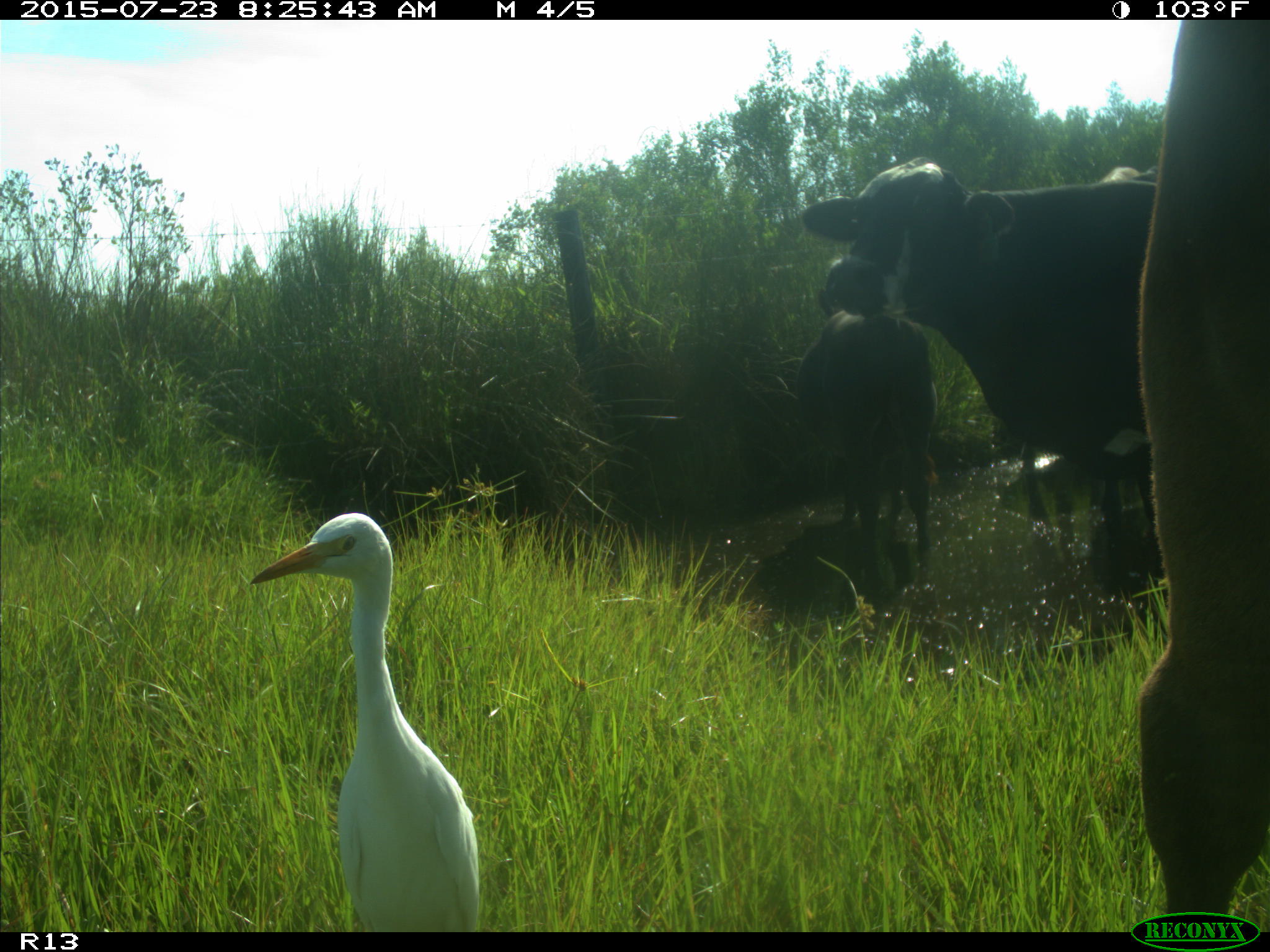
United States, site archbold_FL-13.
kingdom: Animalia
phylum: Chordata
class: Mammalia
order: Artiodactyla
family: Bovidae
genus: Bos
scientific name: Bos taurus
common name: domestic cow